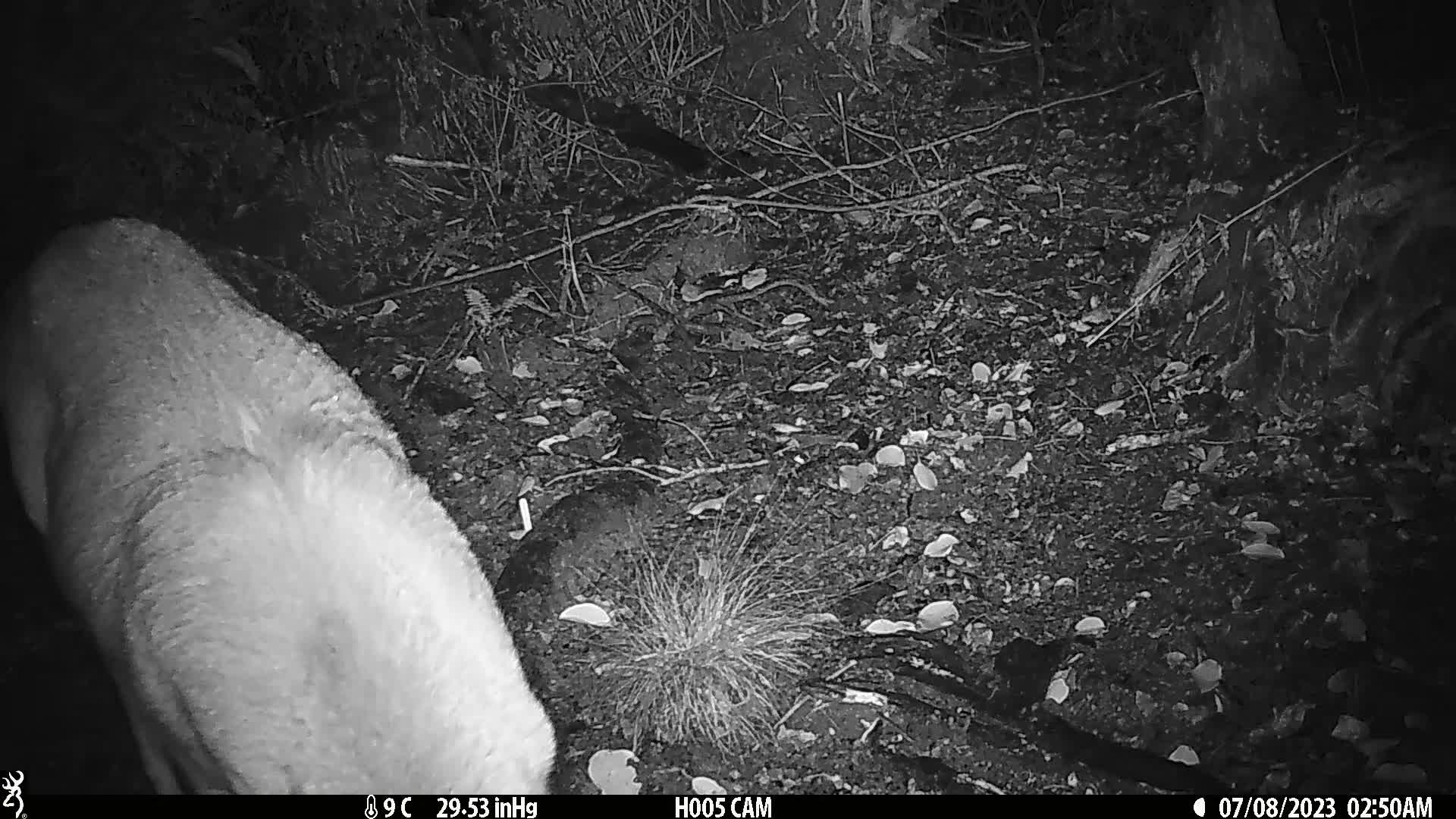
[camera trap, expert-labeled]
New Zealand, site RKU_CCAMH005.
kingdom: Animalia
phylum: Chordata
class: Mammalia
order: Artiodactyla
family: Cervidae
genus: Odocoileus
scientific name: Odocoileus virginianus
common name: white-tailed deer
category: white tailed deer